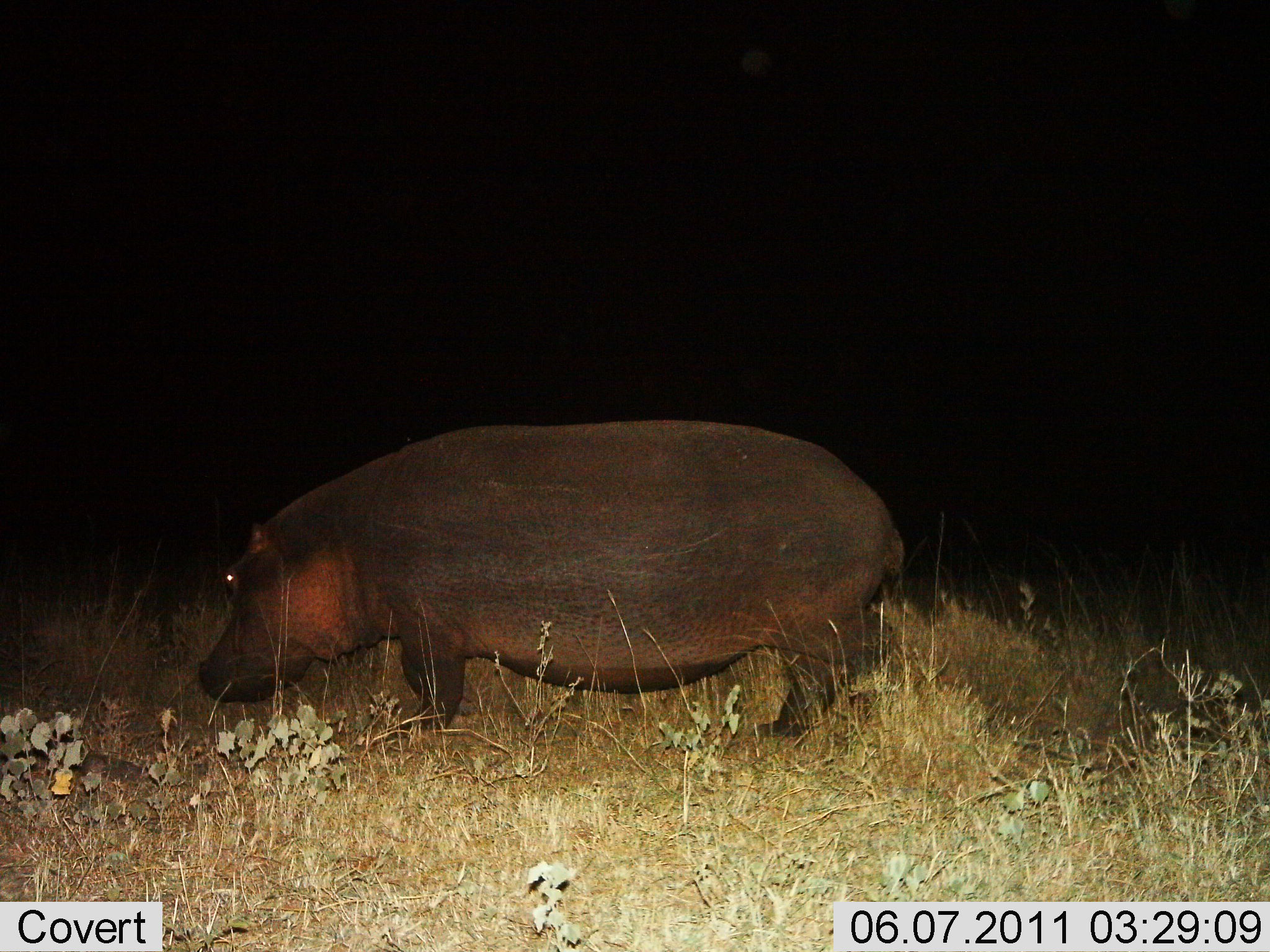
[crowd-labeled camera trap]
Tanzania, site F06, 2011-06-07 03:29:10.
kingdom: Animalia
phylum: Chordata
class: Mammalia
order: Artiodactyla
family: Hippopotamidae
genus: Hippopotamus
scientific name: Hippopotamus amphibius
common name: hippopotamus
Hippopotamus (Hippopotamus amphibius), count 1. Behavior (volunteer vote fractions): standing 55%, resting 0%, moving 27%, interacting 0%. Young present (vote fraction): 0%. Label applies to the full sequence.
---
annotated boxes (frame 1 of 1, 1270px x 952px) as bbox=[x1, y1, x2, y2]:
animal: bbox=[197, 419, 904, 737]